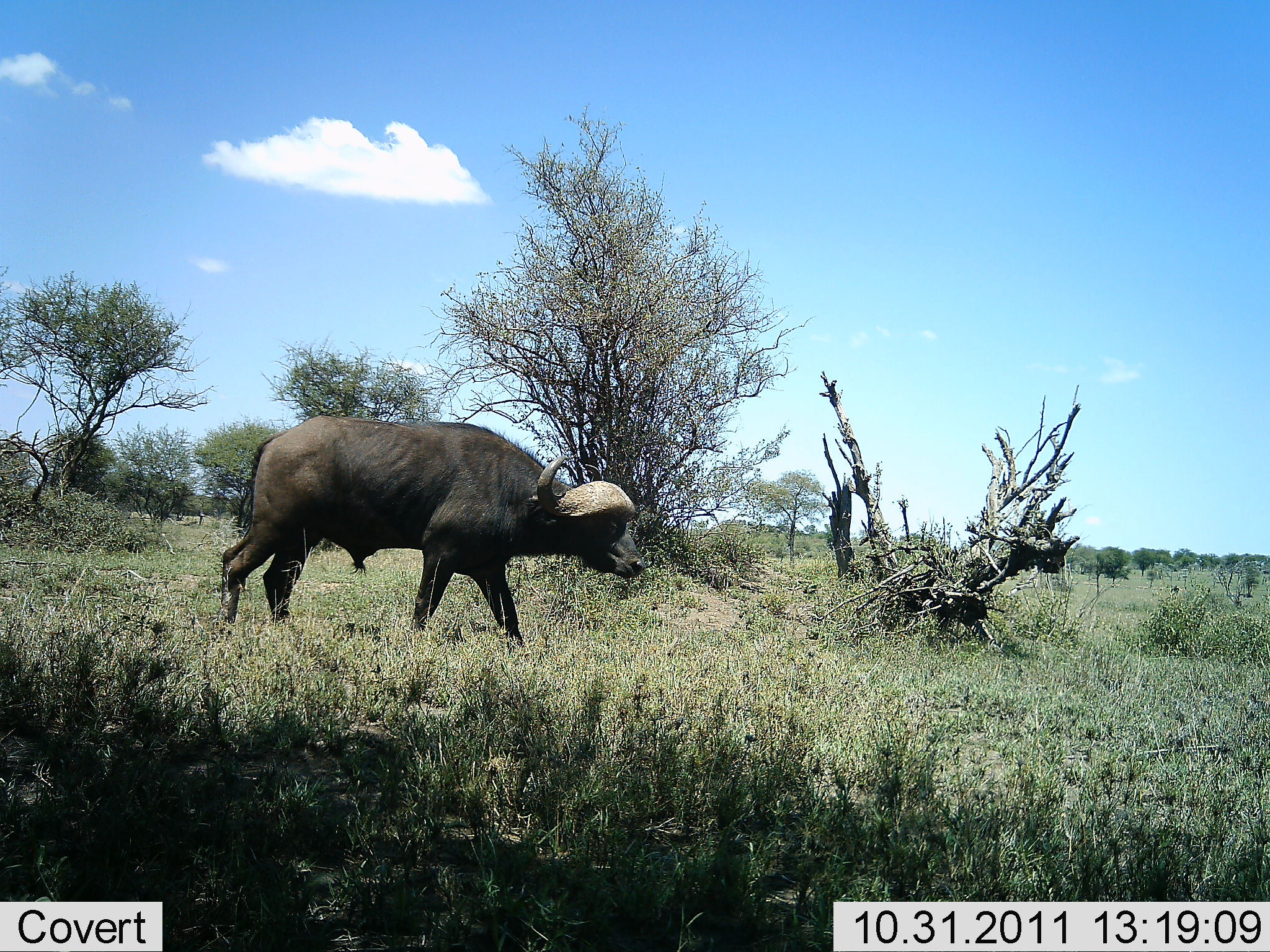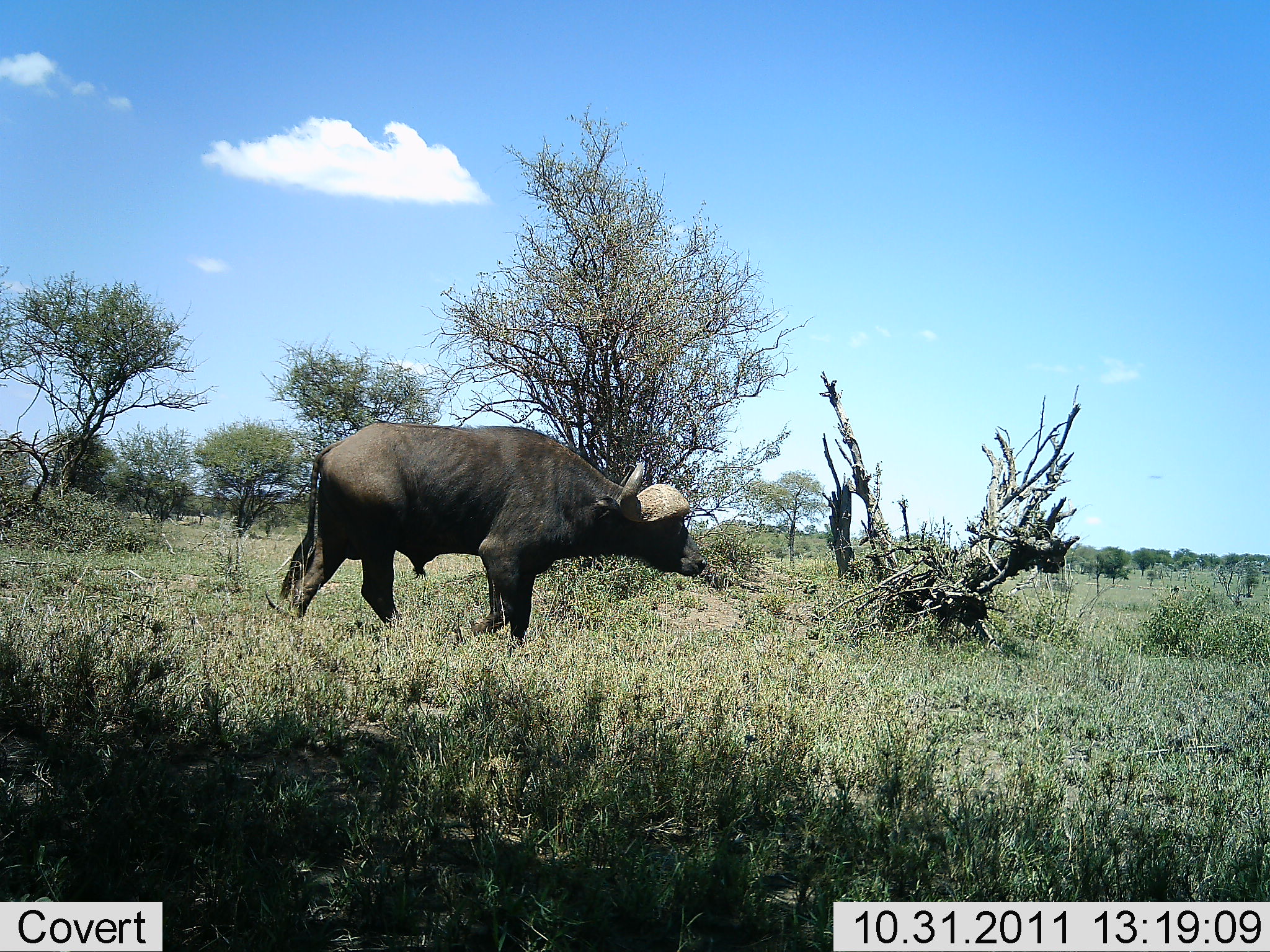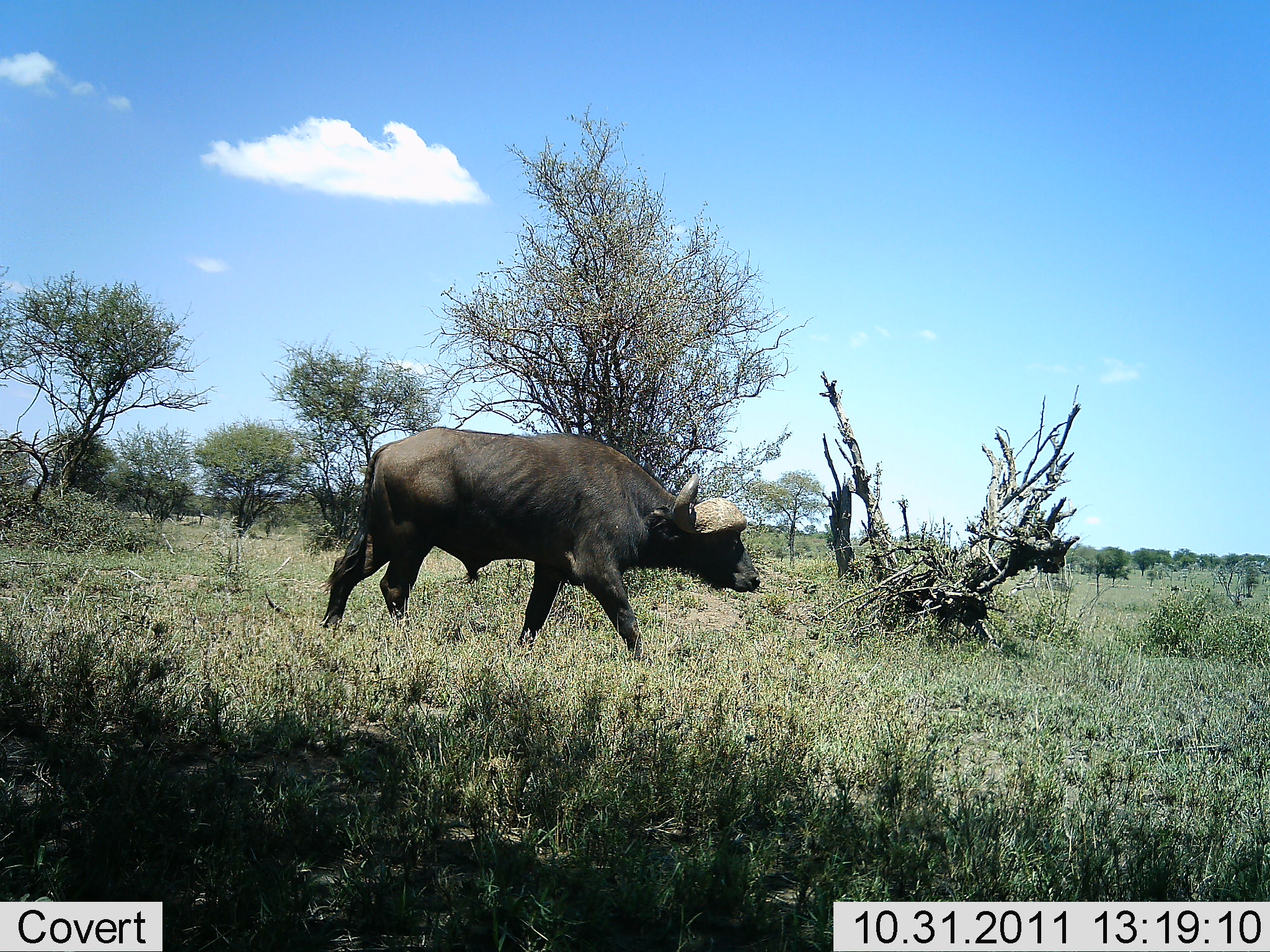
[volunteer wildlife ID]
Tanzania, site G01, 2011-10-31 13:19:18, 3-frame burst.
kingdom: Animalia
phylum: Chordata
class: Mammalia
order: Artiodactyla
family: Bovidae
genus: Syncerus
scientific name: Syncerus caffer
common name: cape buffalo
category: buffalo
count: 1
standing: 6%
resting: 0%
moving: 100%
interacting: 0%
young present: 0%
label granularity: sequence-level